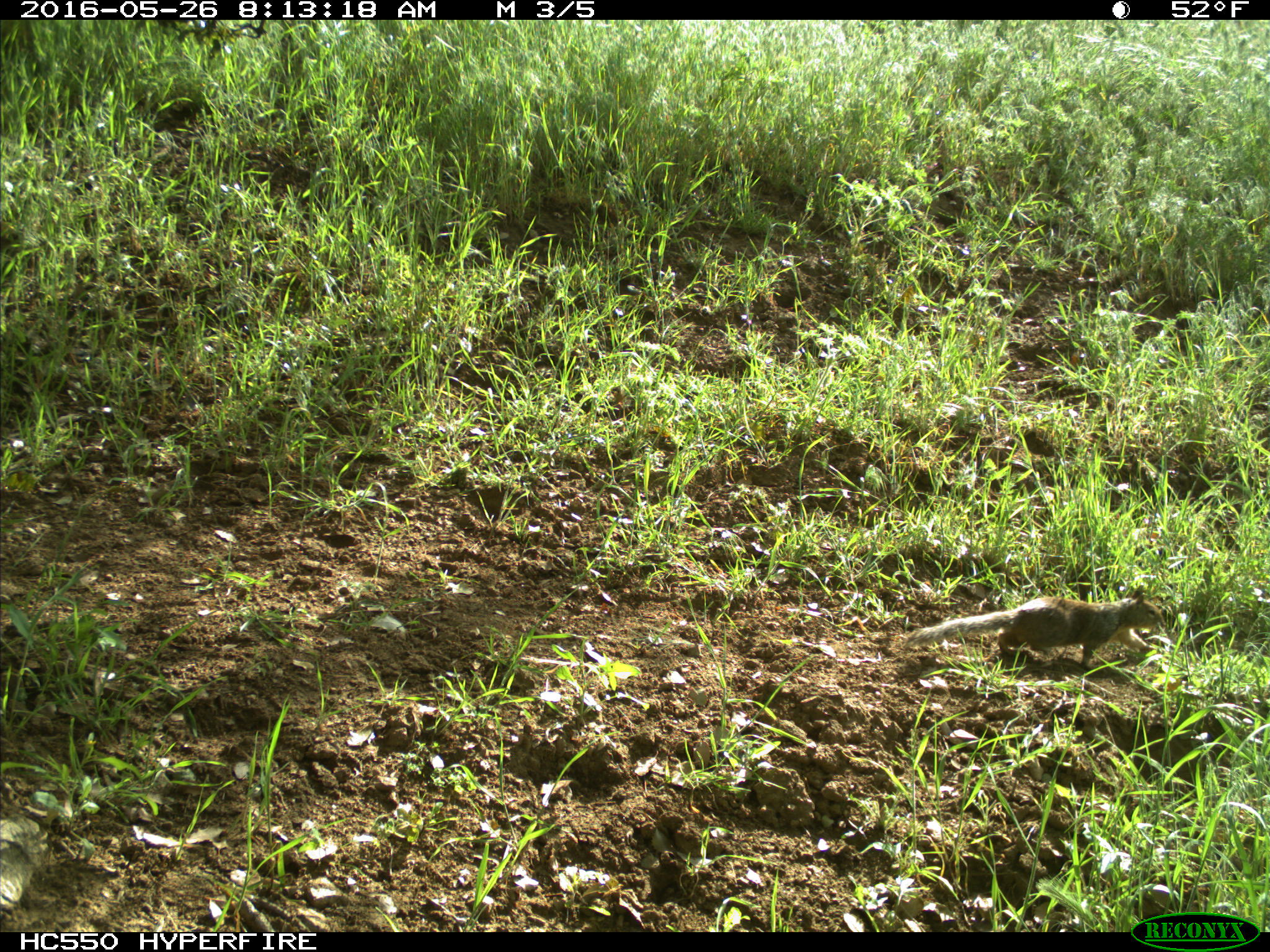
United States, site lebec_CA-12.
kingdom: Animalia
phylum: Chordata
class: Mammalia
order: Rodentia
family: Sciuridae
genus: Otospermophilus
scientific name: Otospermophilus beecheyi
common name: california ground squirrel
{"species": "Otospermophilus beecheyi (california ground squirrel)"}